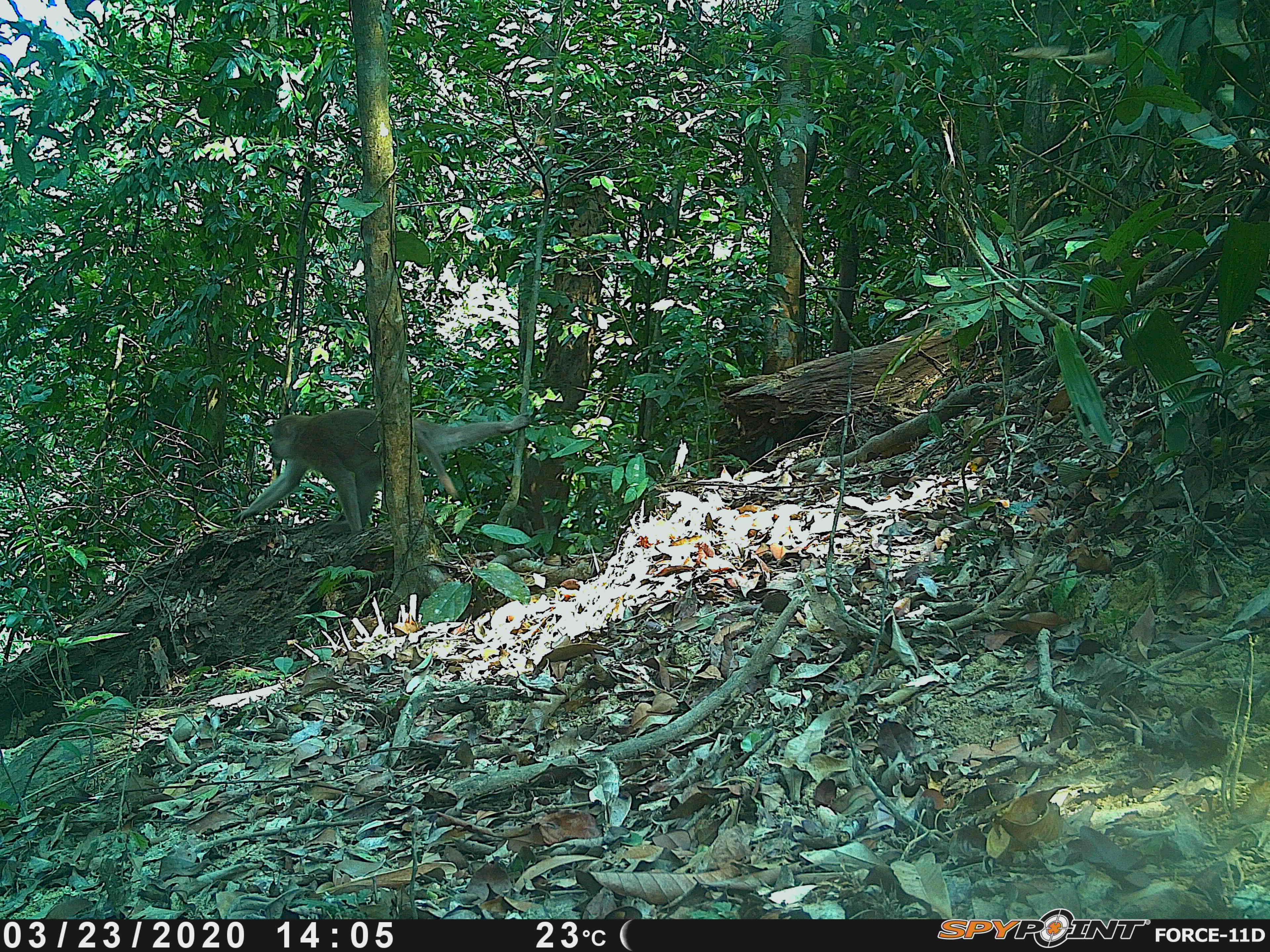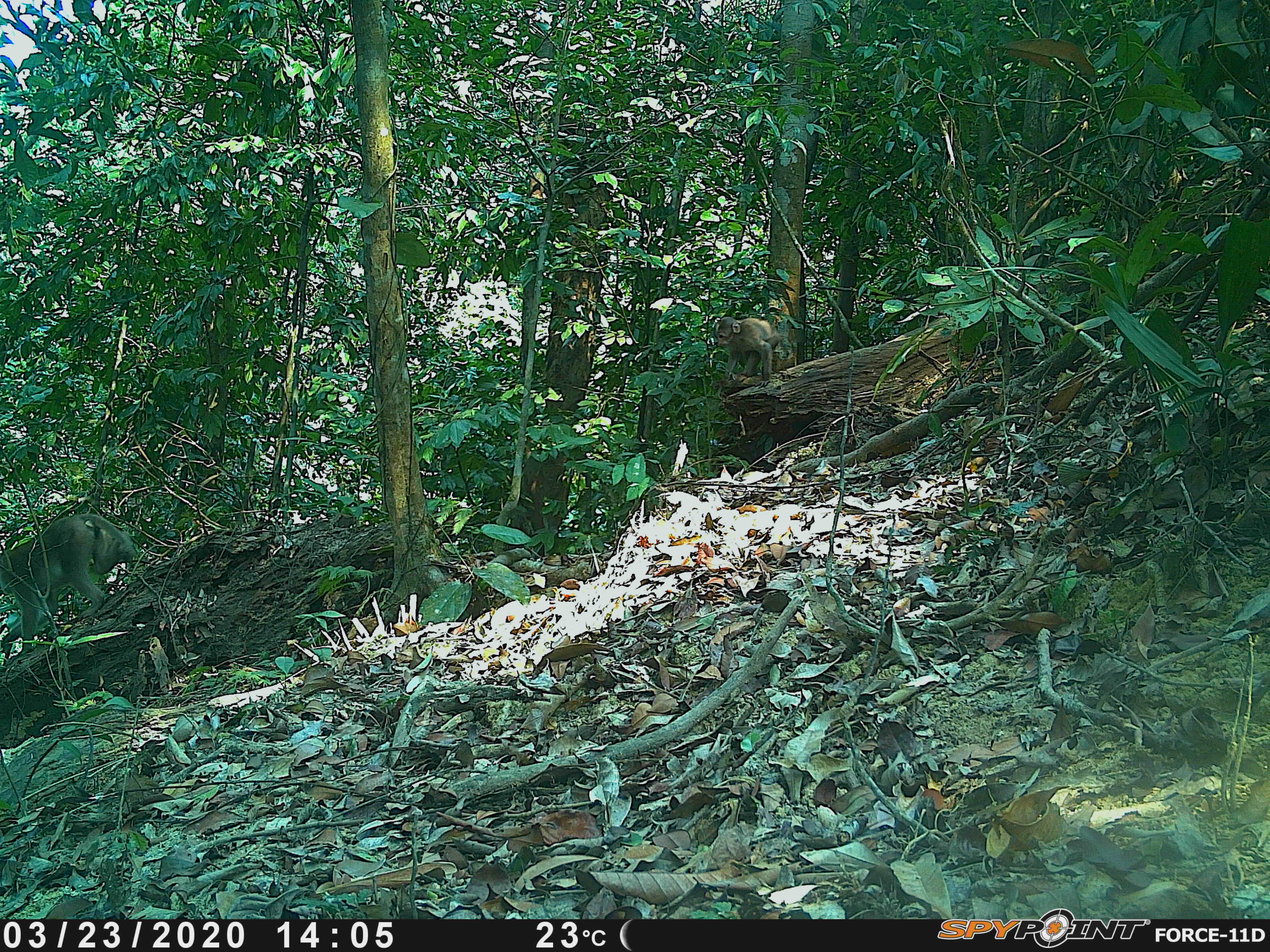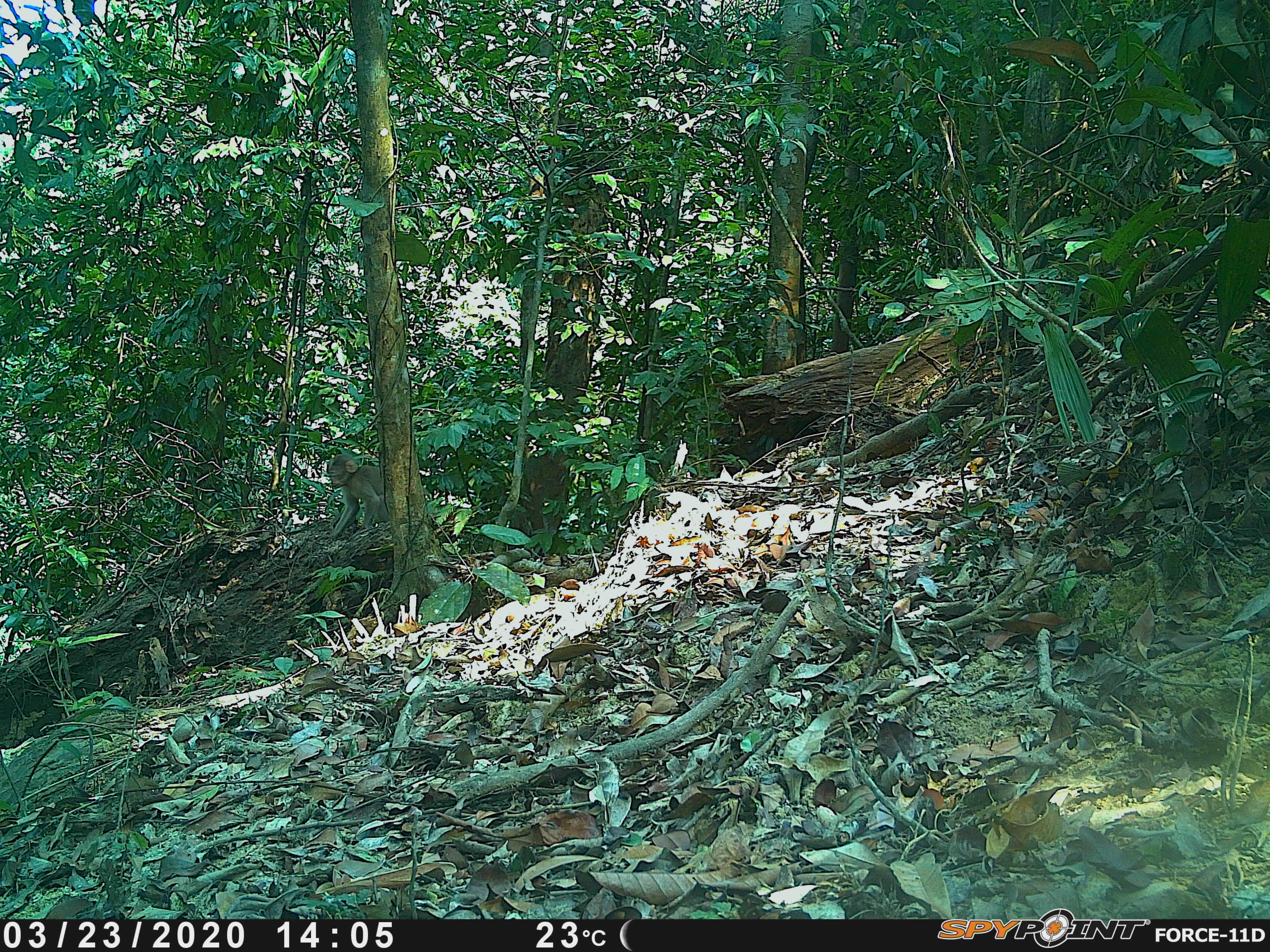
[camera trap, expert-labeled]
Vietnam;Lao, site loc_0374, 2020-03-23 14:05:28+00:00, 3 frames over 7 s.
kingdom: Animalia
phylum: Chordata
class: Mammalia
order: Primates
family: Cercopithecidae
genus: Macaca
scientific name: Macaca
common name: macaques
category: assam or rhesus macaque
Assam or rhesus macaque (macaques) (Macaca). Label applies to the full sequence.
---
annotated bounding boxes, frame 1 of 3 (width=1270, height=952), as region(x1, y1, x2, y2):
assam or rhesus macaque: region(229, 408, 530, 533)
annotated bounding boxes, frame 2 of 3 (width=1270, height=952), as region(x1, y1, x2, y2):
assam or rhesus macaque: region(0, 511, 136, 669); region(713, 316, 782, 388)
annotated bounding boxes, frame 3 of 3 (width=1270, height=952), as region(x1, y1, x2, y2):
assam or rhesus macaque: region(326, 455, 389, 540)